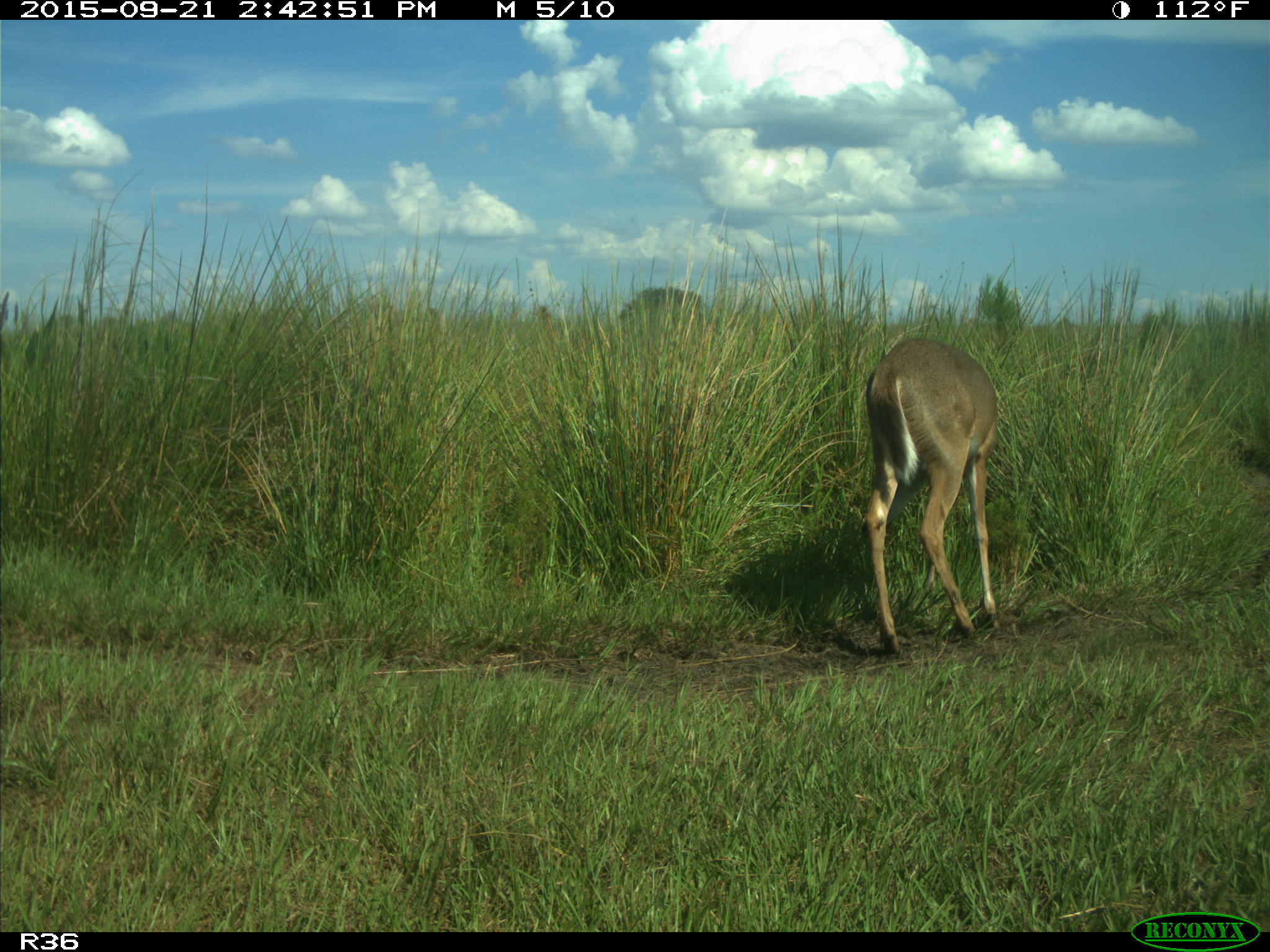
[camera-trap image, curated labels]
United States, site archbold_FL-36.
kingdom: Animalia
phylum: Chordata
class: Mammalia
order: Artiodactyla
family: Cervidae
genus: Odocoileus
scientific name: Odocoileus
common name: deer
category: unidentified deer